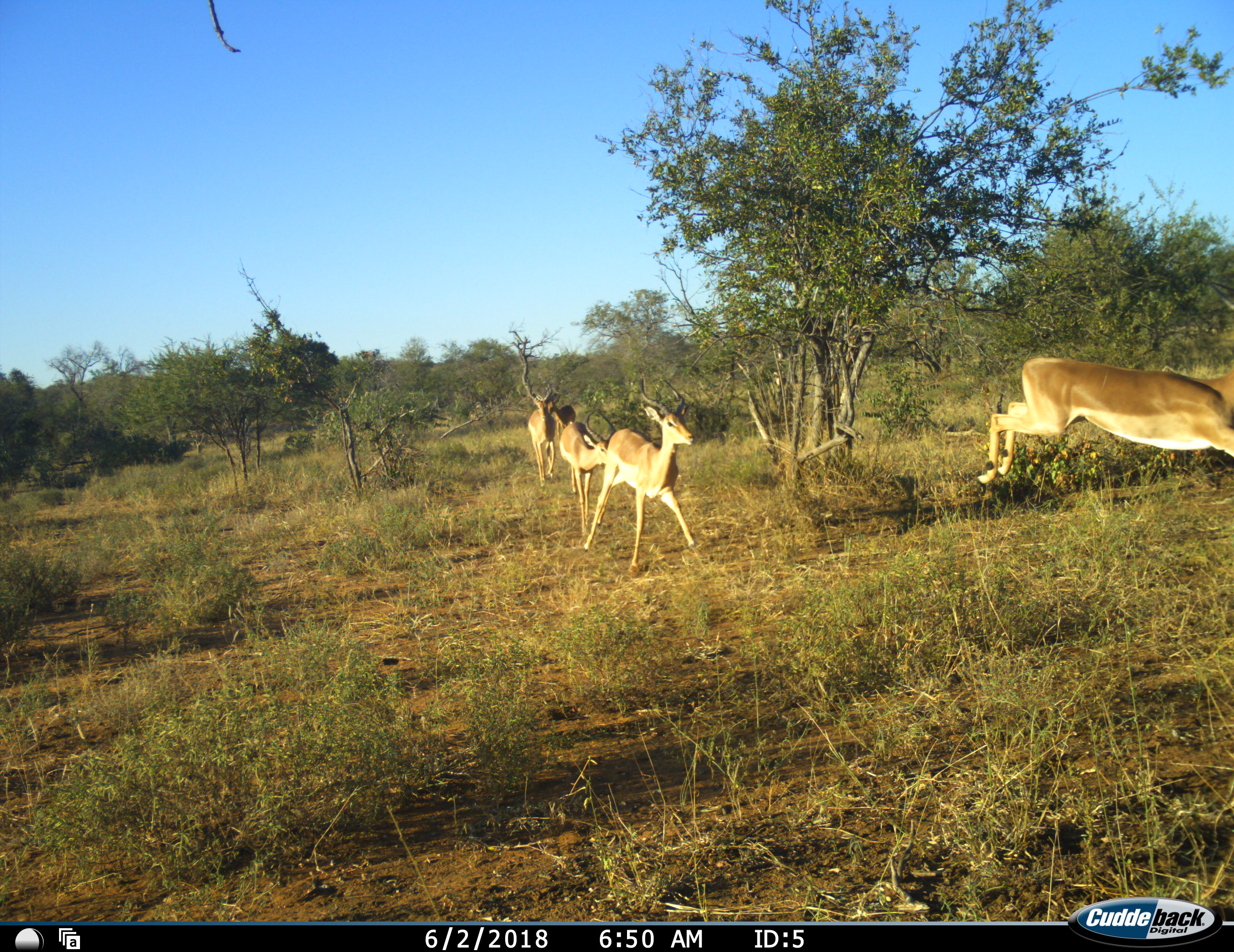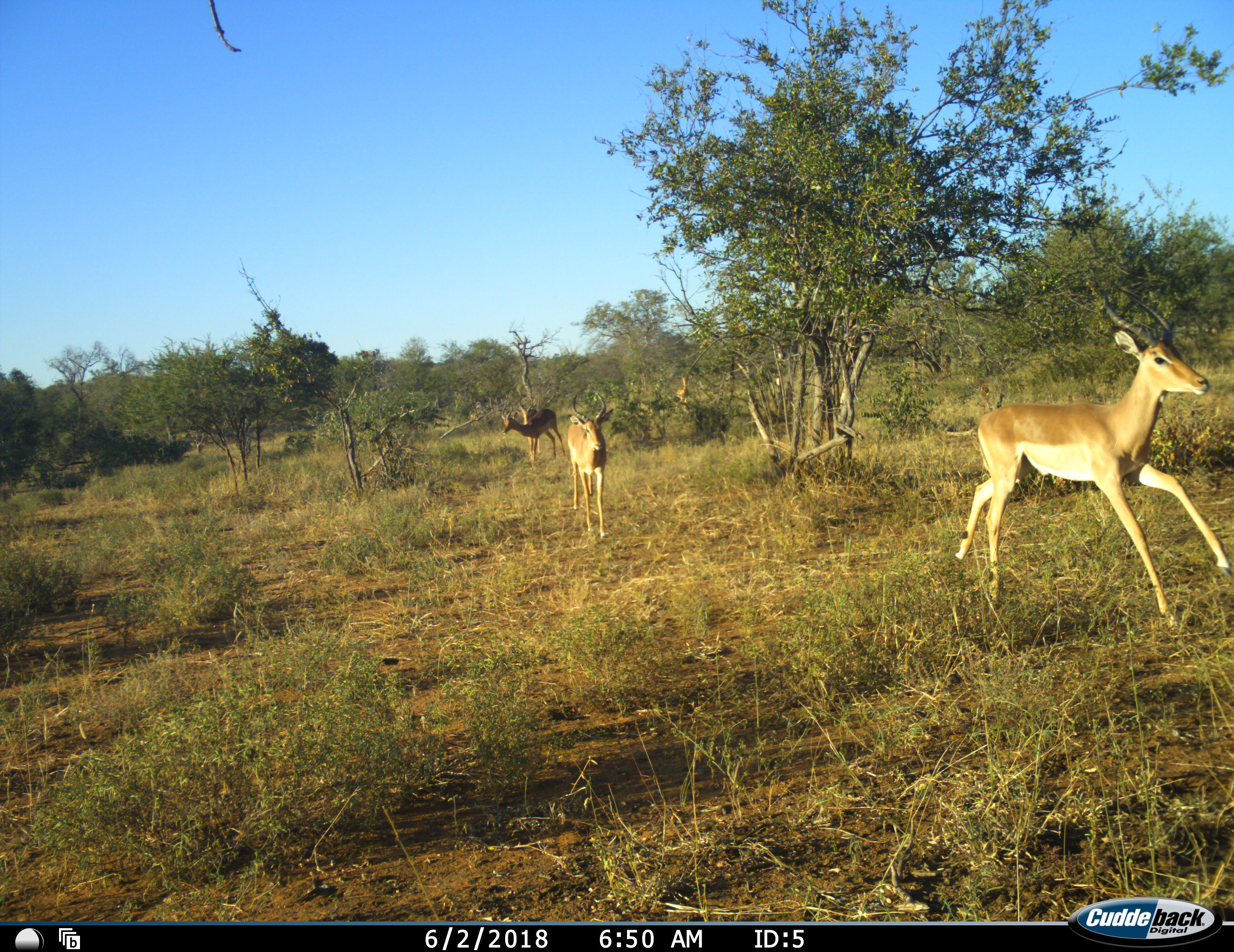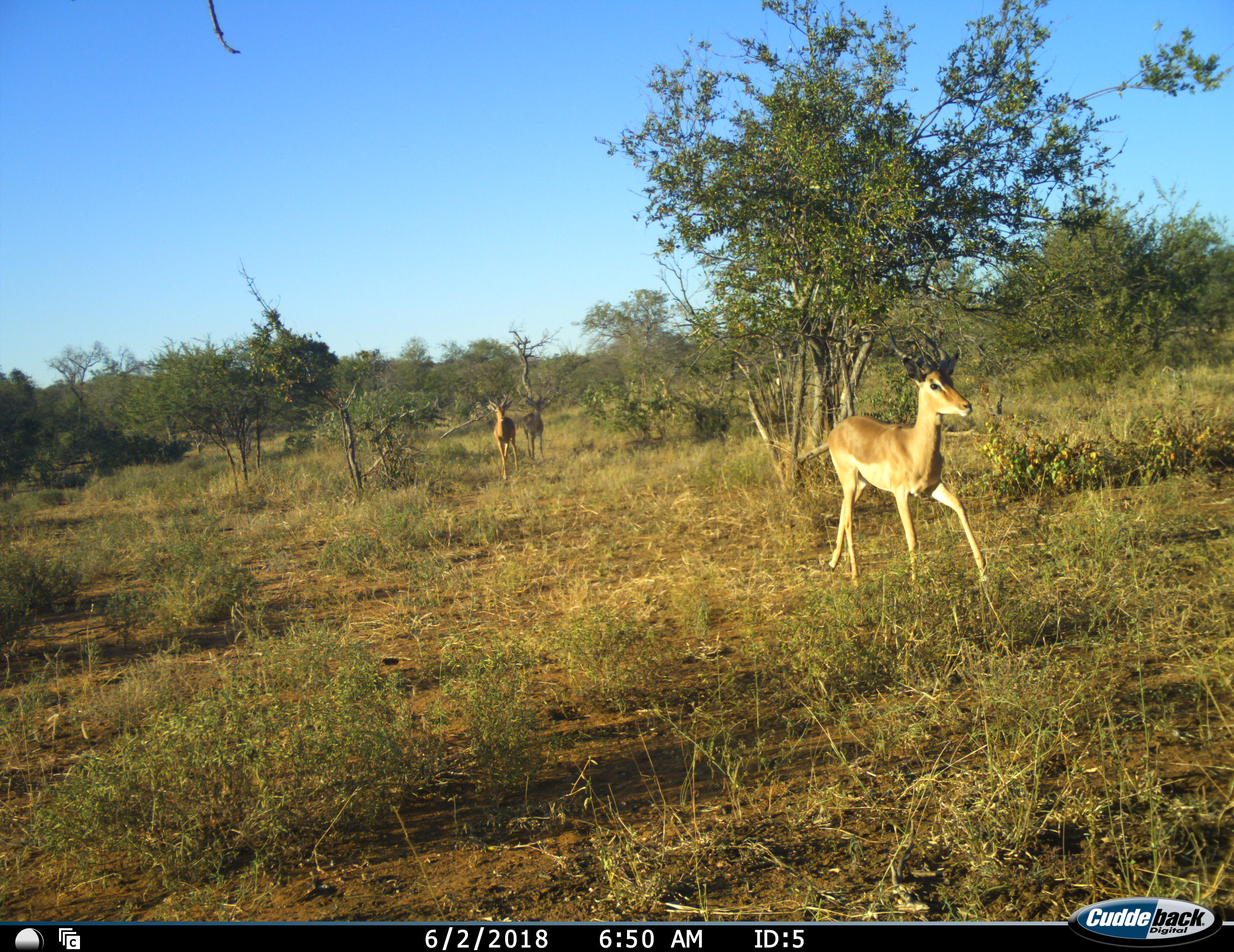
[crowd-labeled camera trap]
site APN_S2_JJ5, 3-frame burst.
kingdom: Animalia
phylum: Chordata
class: Mammalia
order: Artiodactyla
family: Bovidae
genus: Aepyceros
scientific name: Aepyceros melampus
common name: impala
Impala (Aepyceros melampus), count 5. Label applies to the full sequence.